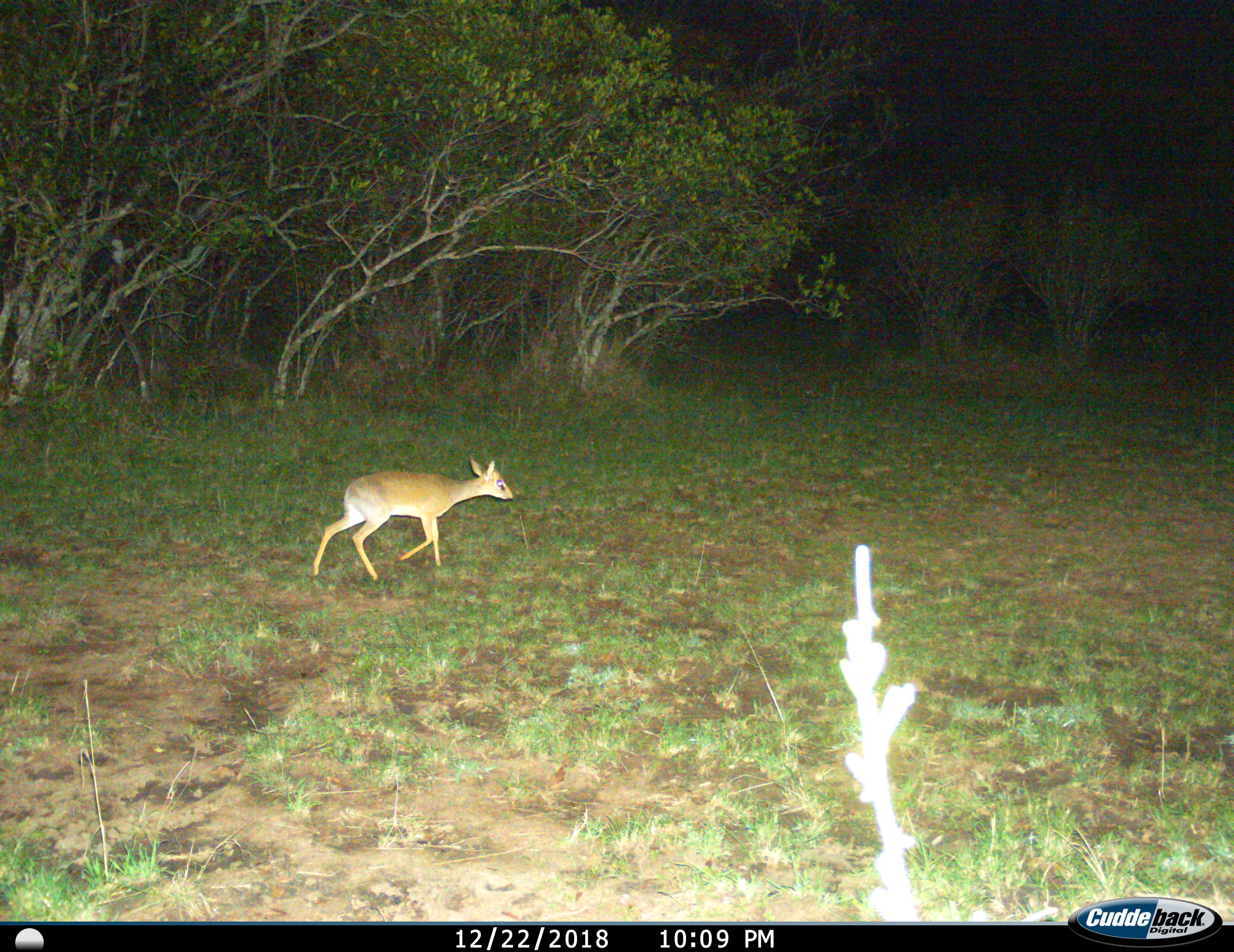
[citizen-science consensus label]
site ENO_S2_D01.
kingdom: Animalia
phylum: Chordata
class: Mammalia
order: Artiodactyla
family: Bovidae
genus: Madoqua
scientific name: Madoqua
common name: dik-dik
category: dikdik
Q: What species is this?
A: Dikdik (dik-dik) (Madoqua).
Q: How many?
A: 1.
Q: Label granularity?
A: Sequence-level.